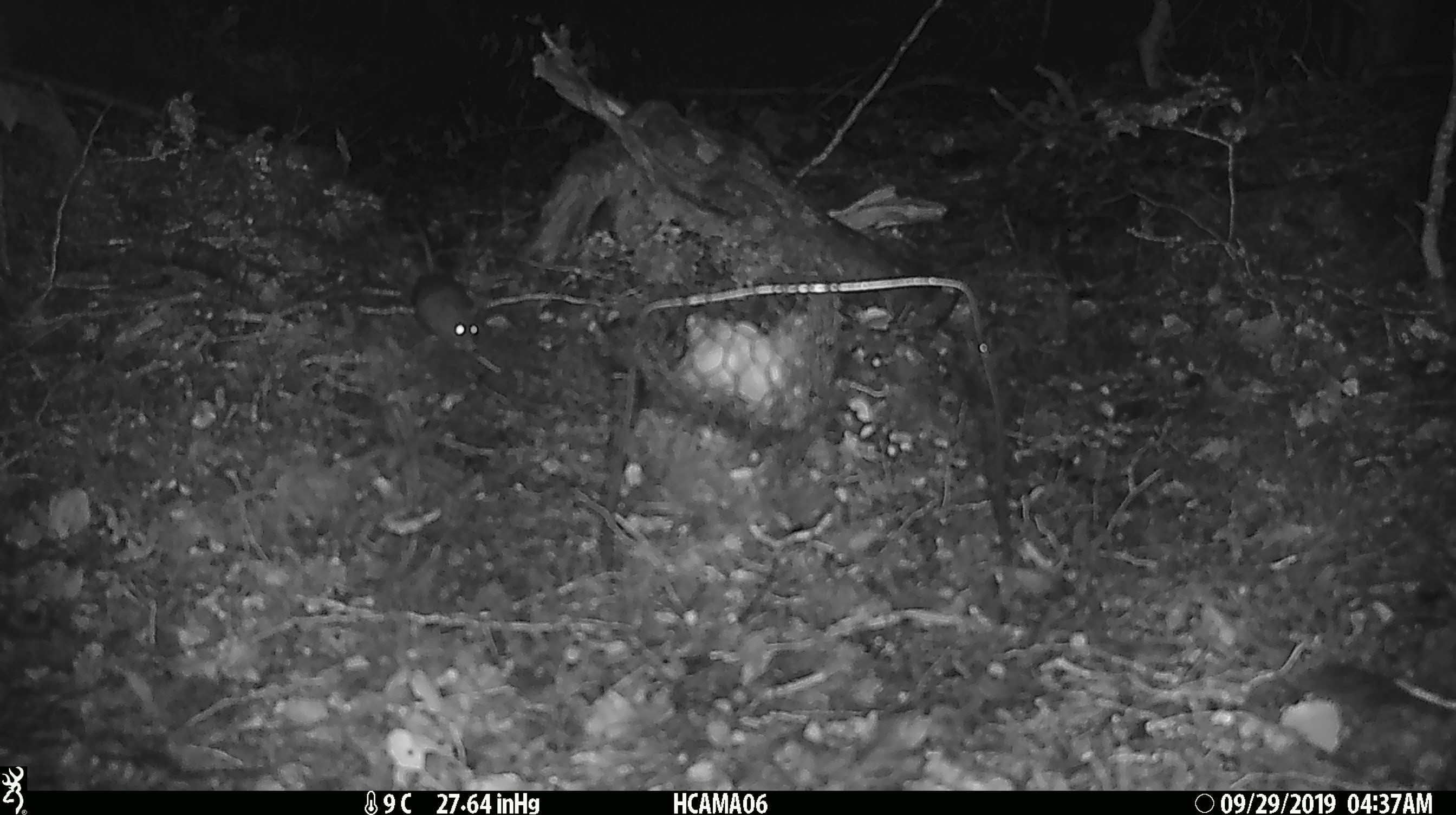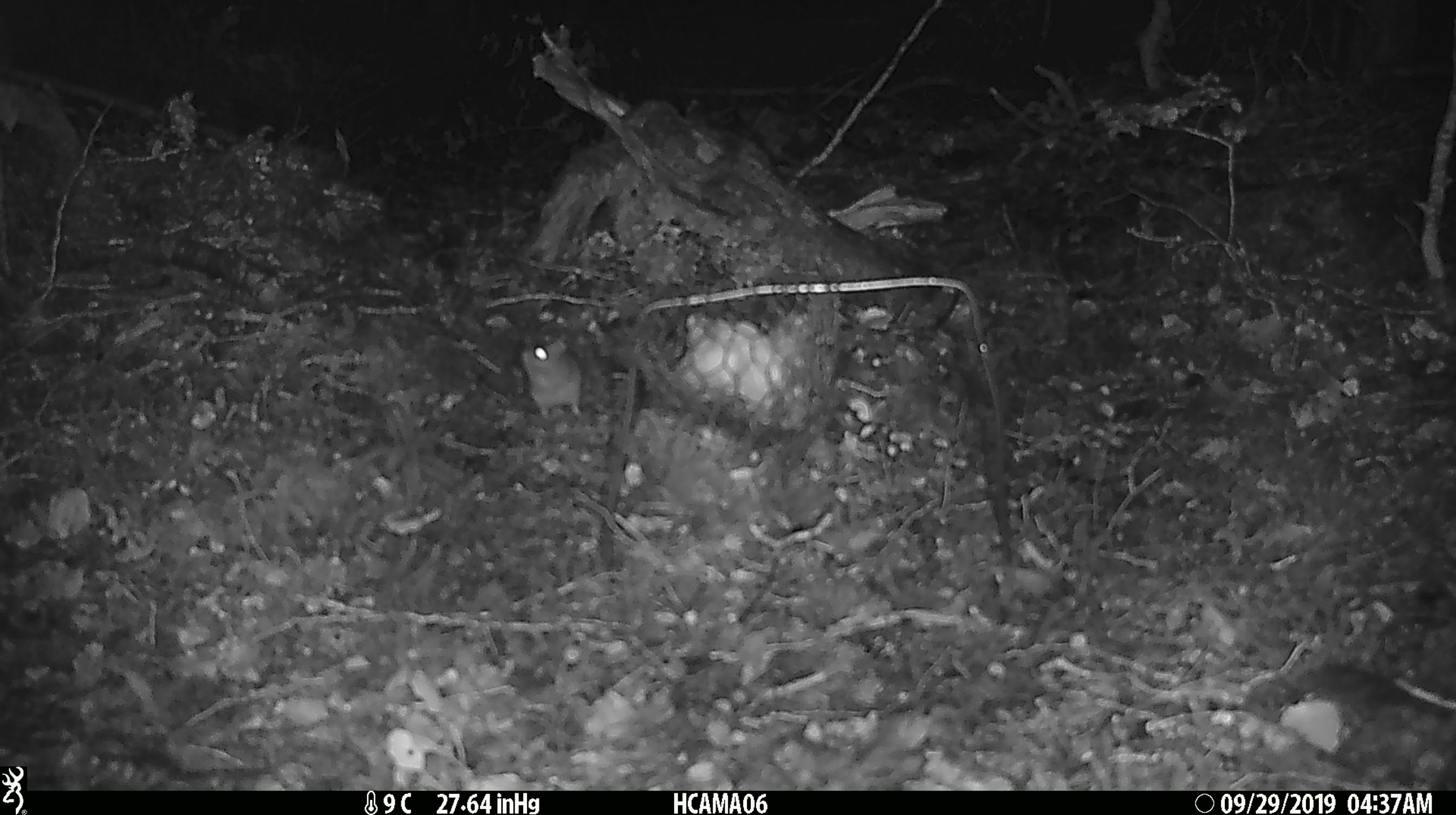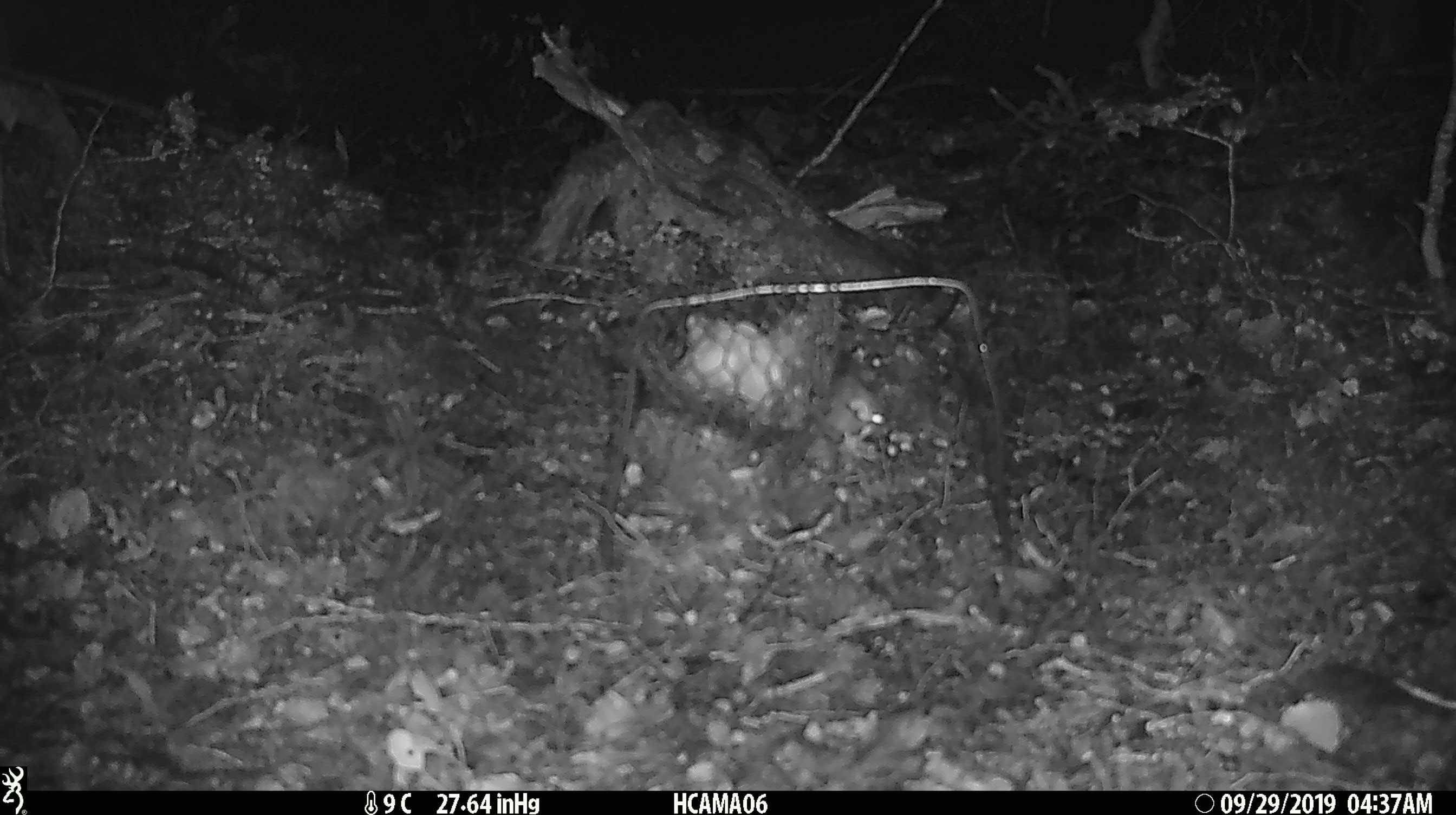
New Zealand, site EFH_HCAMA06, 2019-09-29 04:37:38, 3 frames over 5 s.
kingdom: Animalia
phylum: Chordata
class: Mammalia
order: Rodentia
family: Muridae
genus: Mus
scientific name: Mus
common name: mouse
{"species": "mouse (Mus)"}